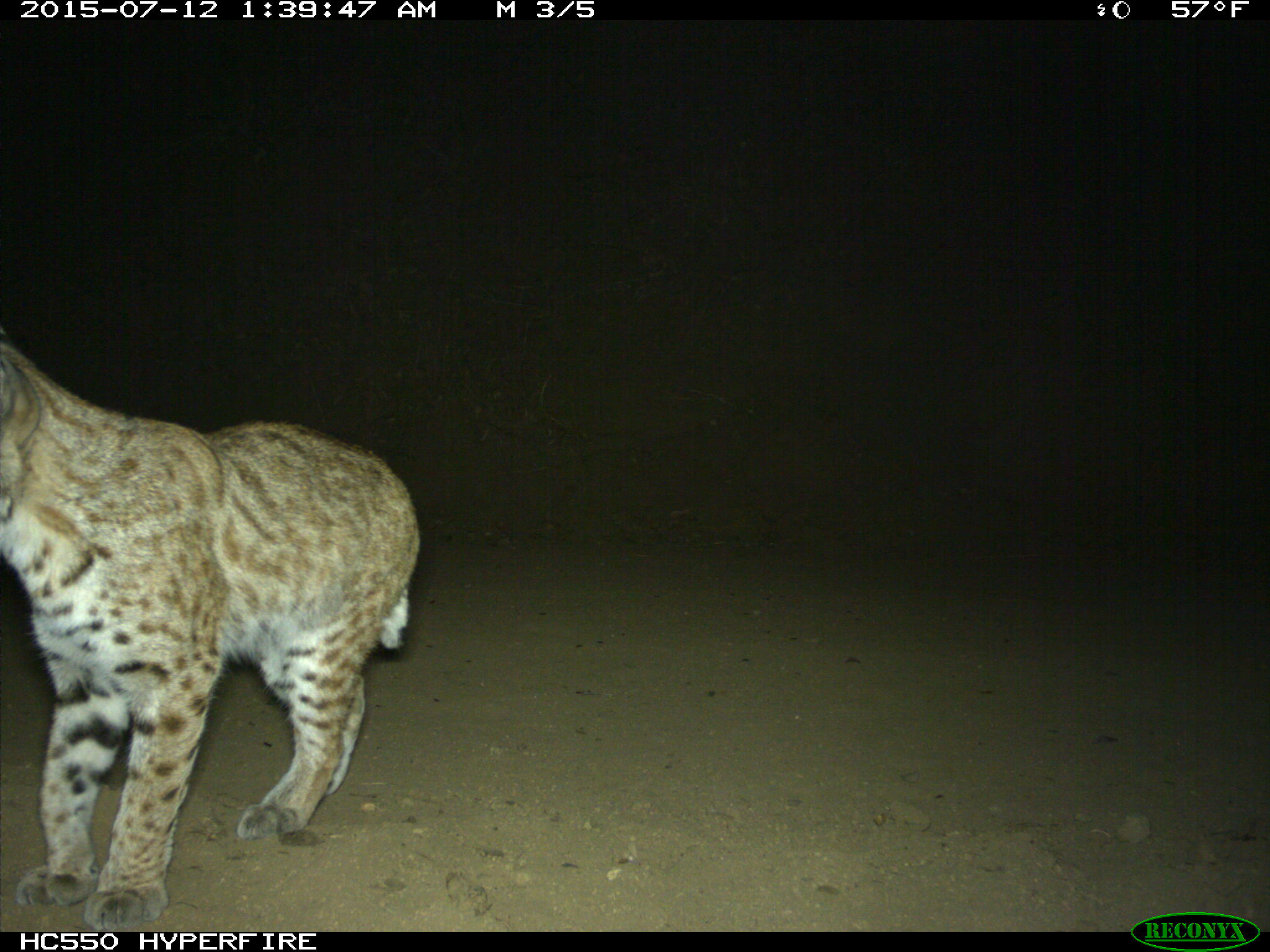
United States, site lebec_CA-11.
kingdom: Animalia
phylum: Chordata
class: Mammalia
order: Carnivora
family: Felidae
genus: Lynx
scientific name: Lynx rufus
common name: bobcat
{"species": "Lynx rufus (bobcat)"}